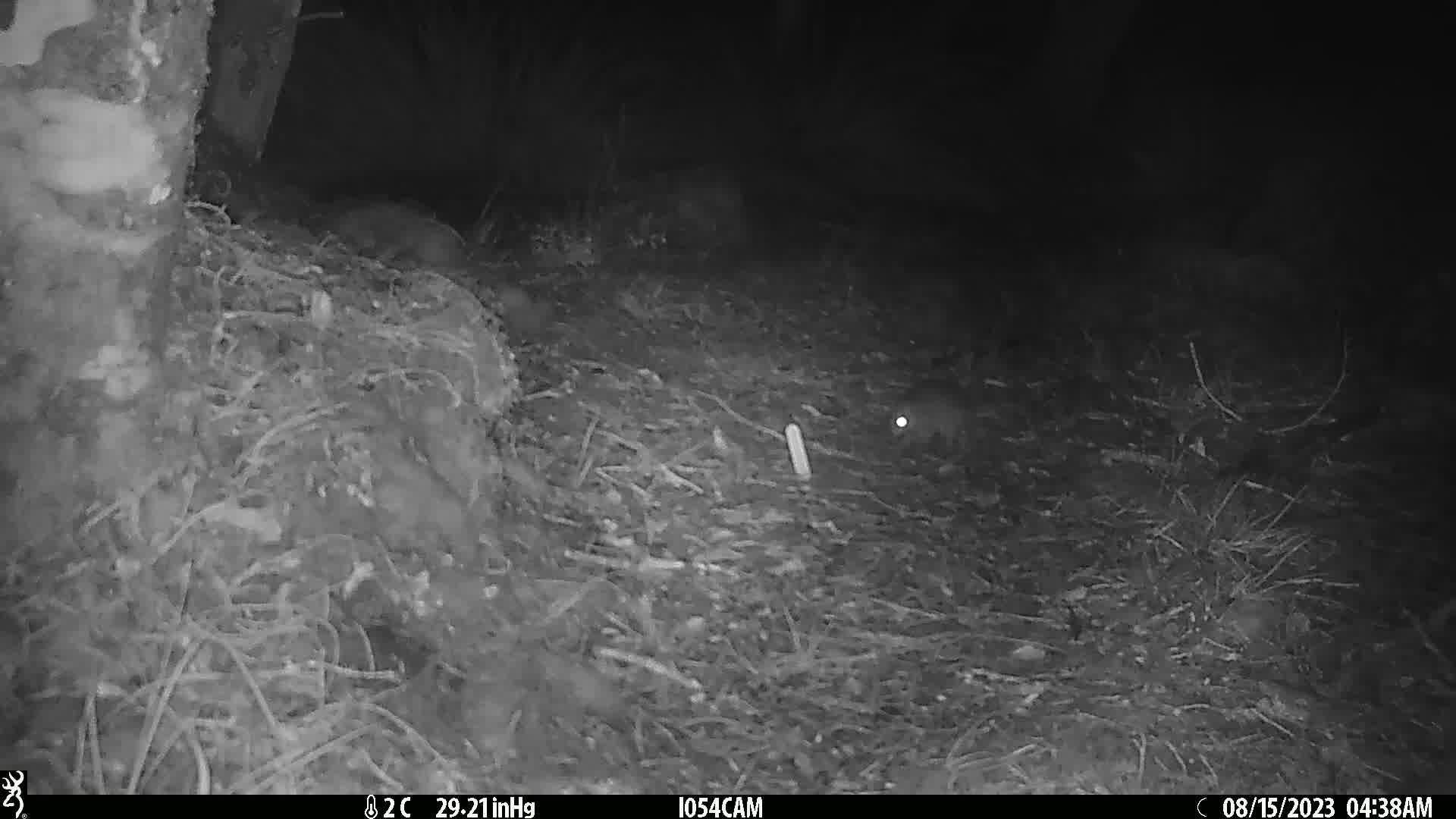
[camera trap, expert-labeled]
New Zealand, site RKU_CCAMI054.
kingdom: Animalia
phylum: Chordata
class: Mammalia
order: Rodentia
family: Muridae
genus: Rattus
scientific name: Rattus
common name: rat